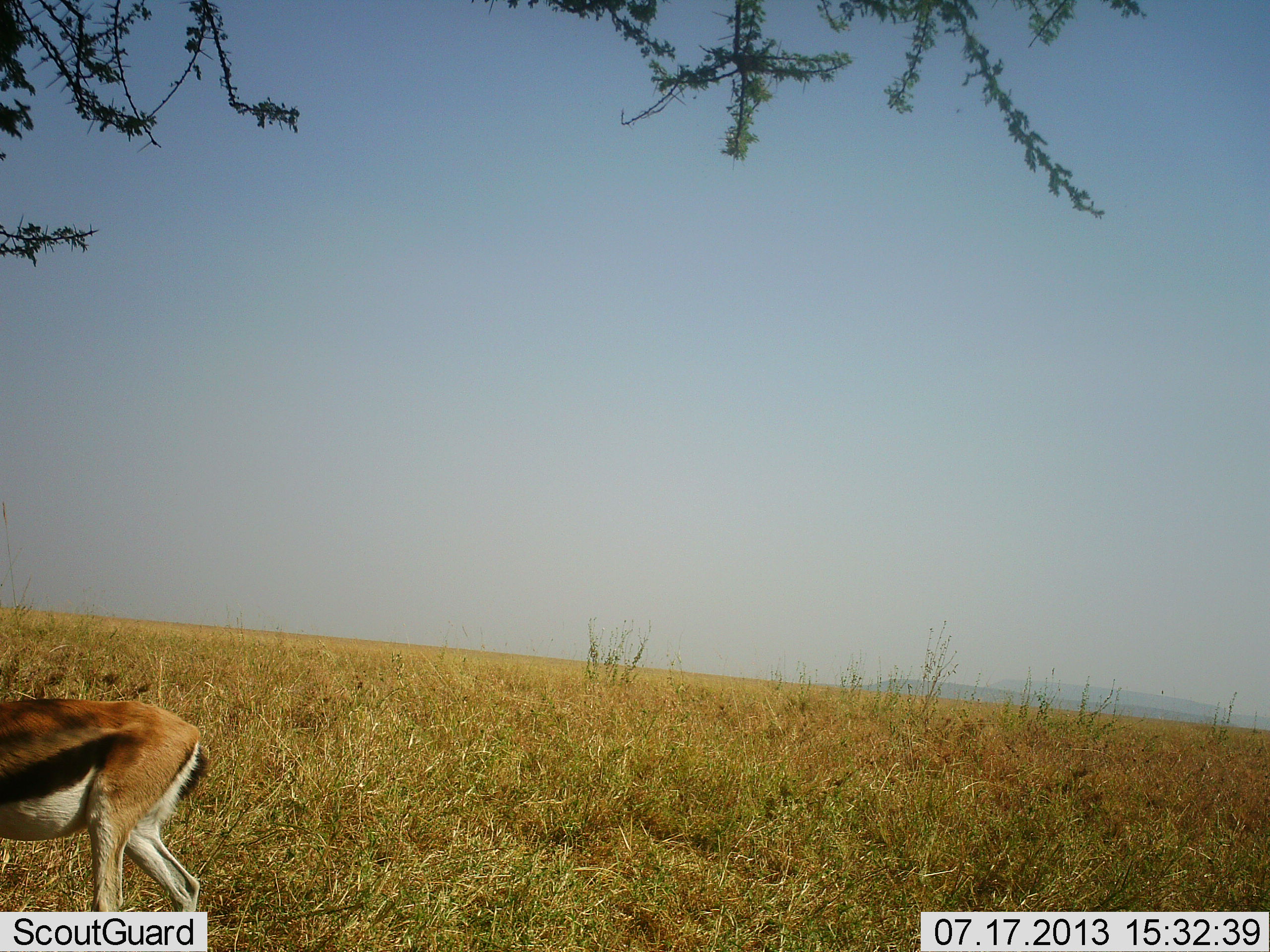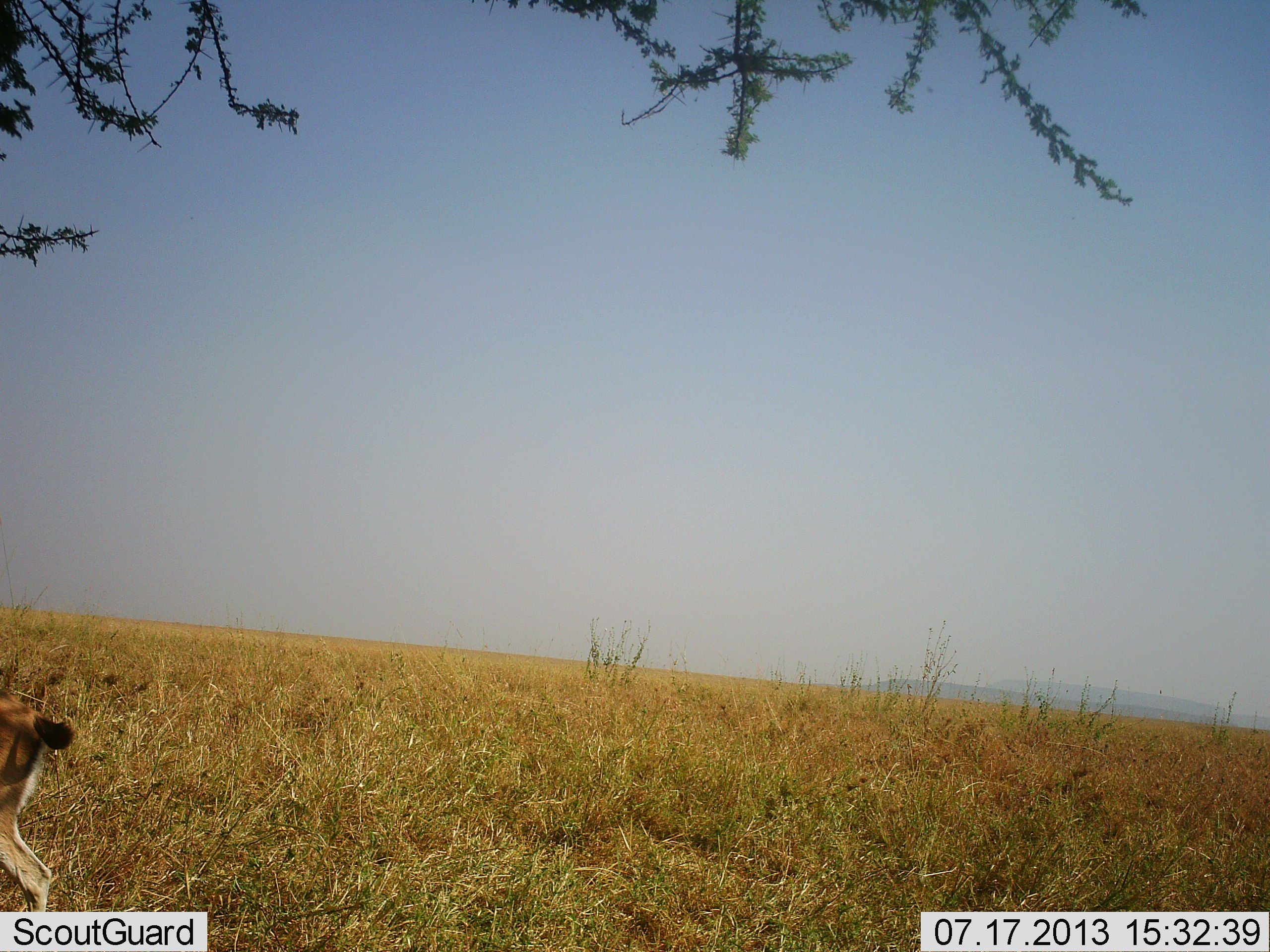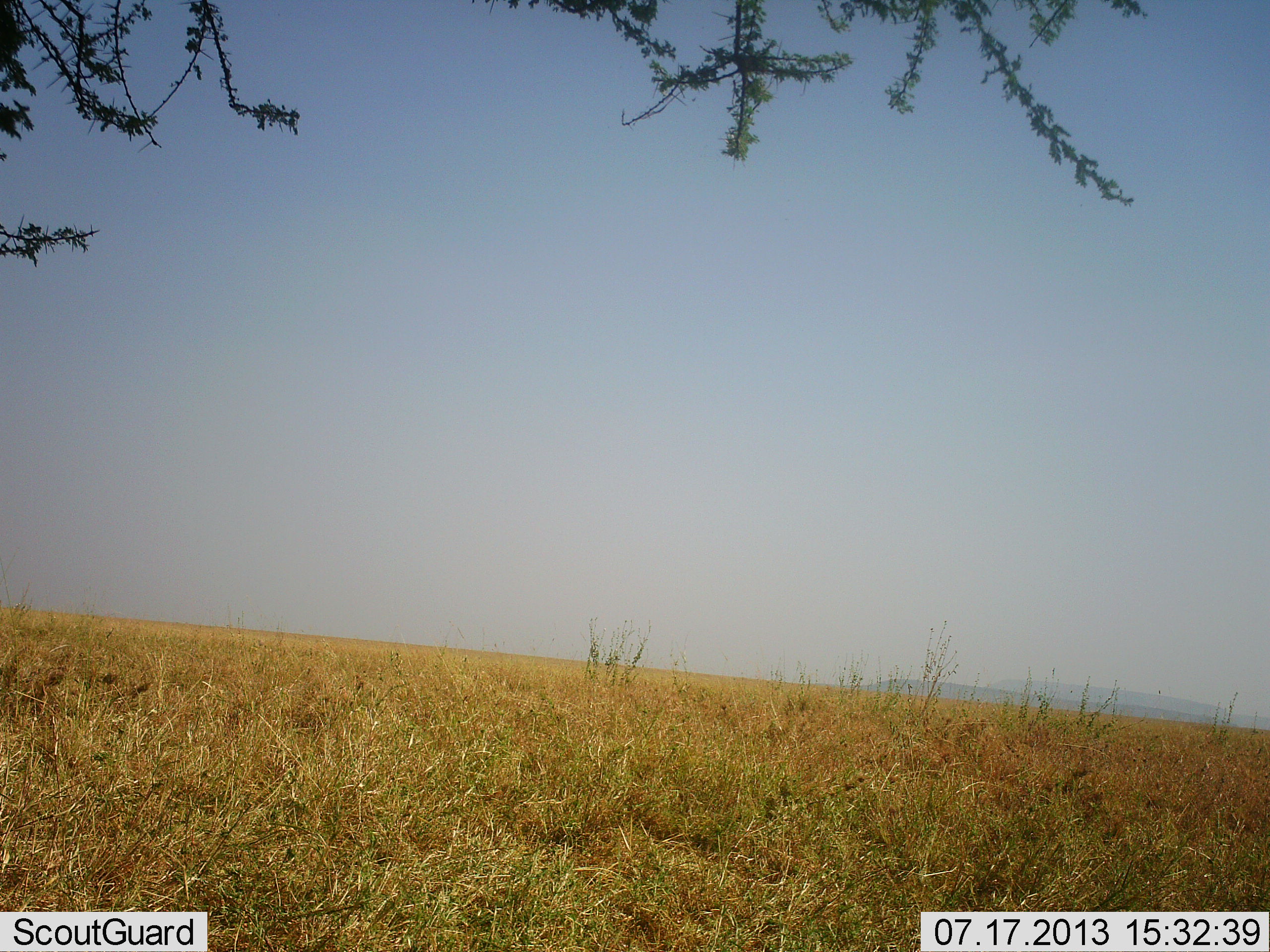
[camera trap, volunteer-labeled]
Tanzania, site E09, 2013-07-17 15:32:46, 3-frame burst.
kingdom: Animalia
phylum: Chordata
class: Mammalia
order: Artiodactyla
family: Bovidae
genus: Eudorcas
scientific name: Eudorcas thomsonii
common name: thomson's gazelle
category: gazellethomsons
Gazellethomsons (thomson's gazelle) (Eudorcas thomsonii), count 1. Behavior (volunteer vote fractions): standing 0%, resting 0%, moving 100%, interacting 0%. Young present (vote fraction): 0%. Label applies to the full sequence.